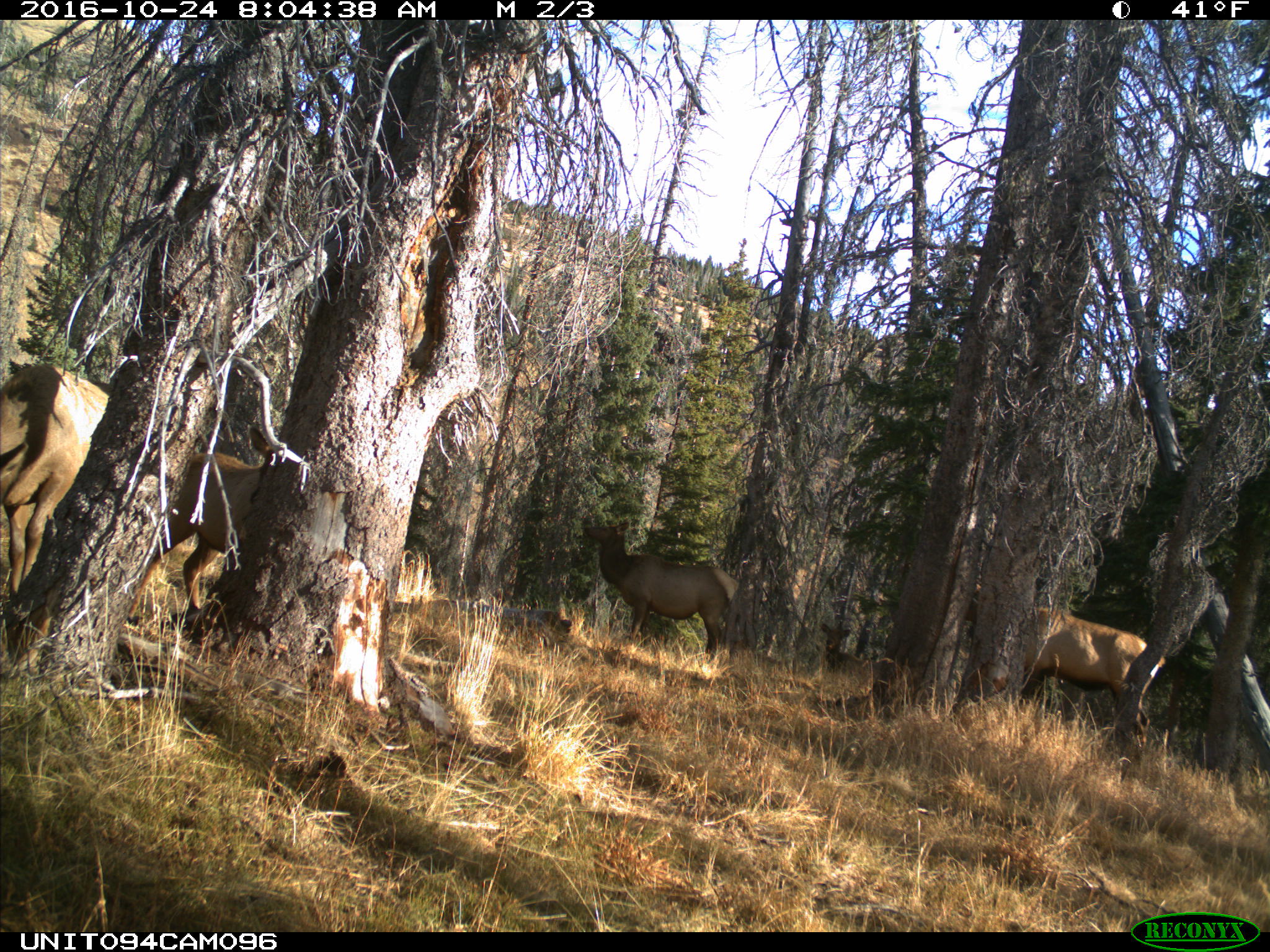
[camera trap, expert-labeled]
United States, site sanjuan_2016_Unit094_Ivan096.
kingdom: Animalia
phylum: Chordata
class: Mammalia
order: Artiodactyla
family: Cervidae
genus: Cervus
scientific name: Cervus elaphus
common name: red deer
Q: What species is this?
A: Cervus elaphus (red deer).